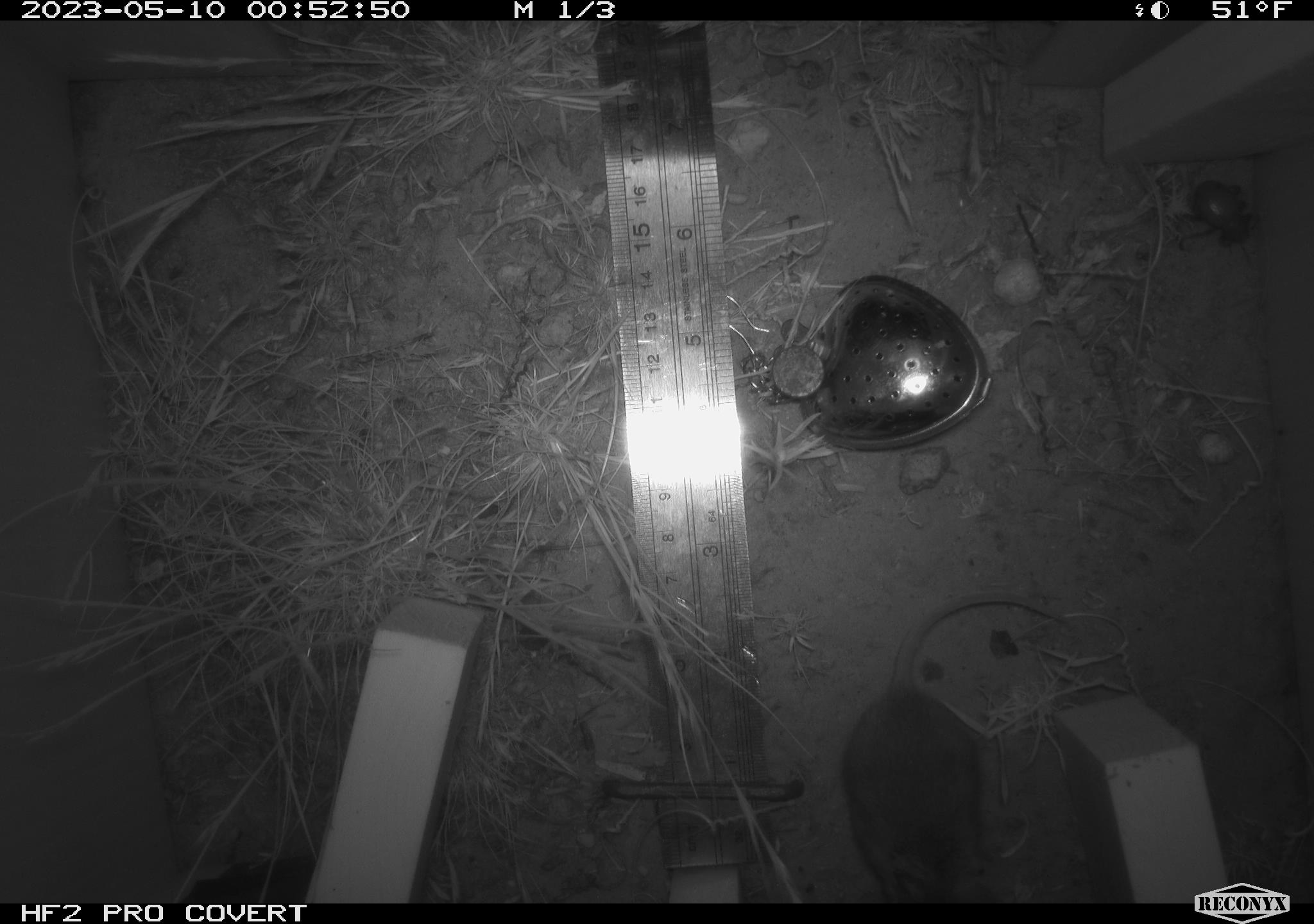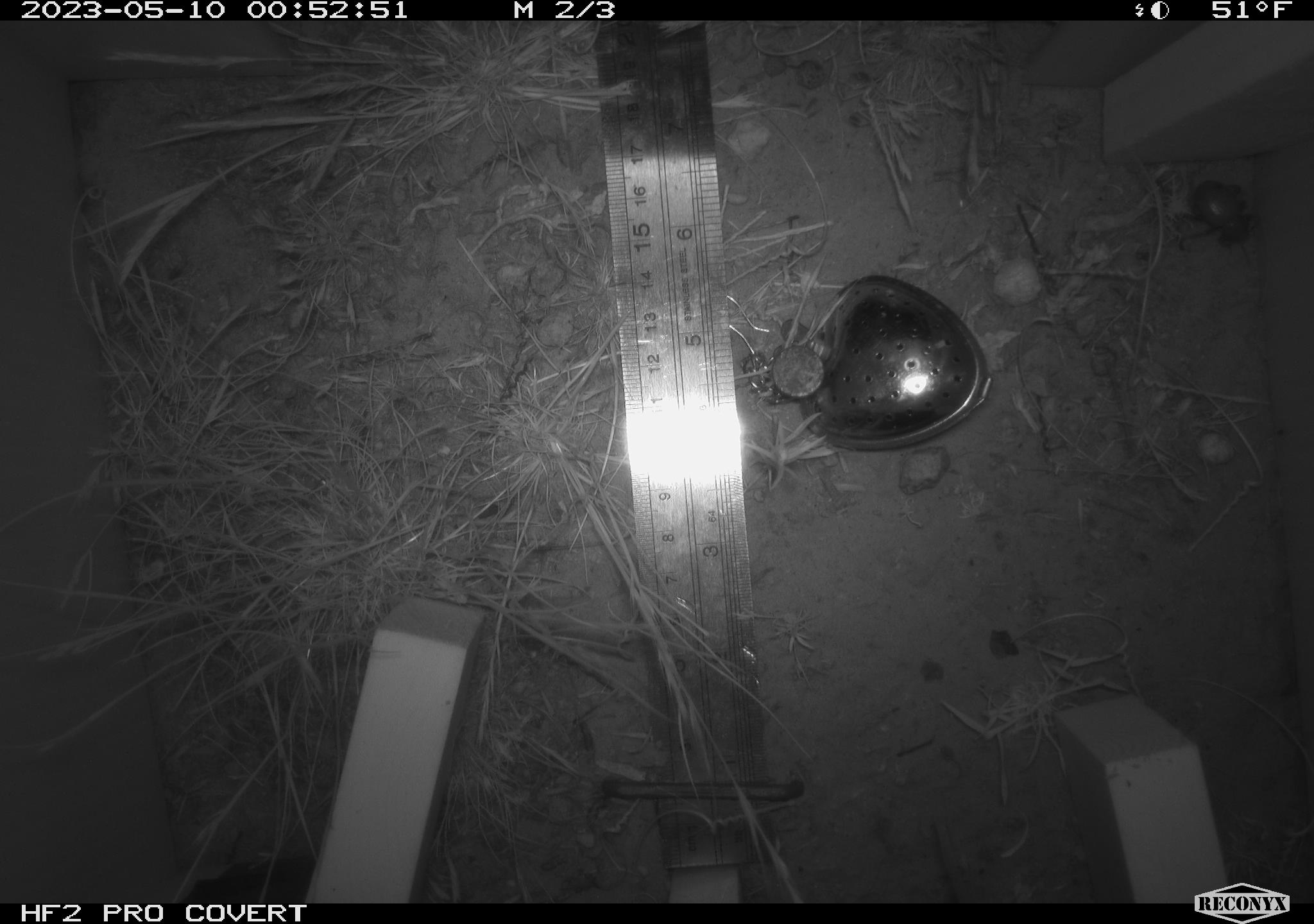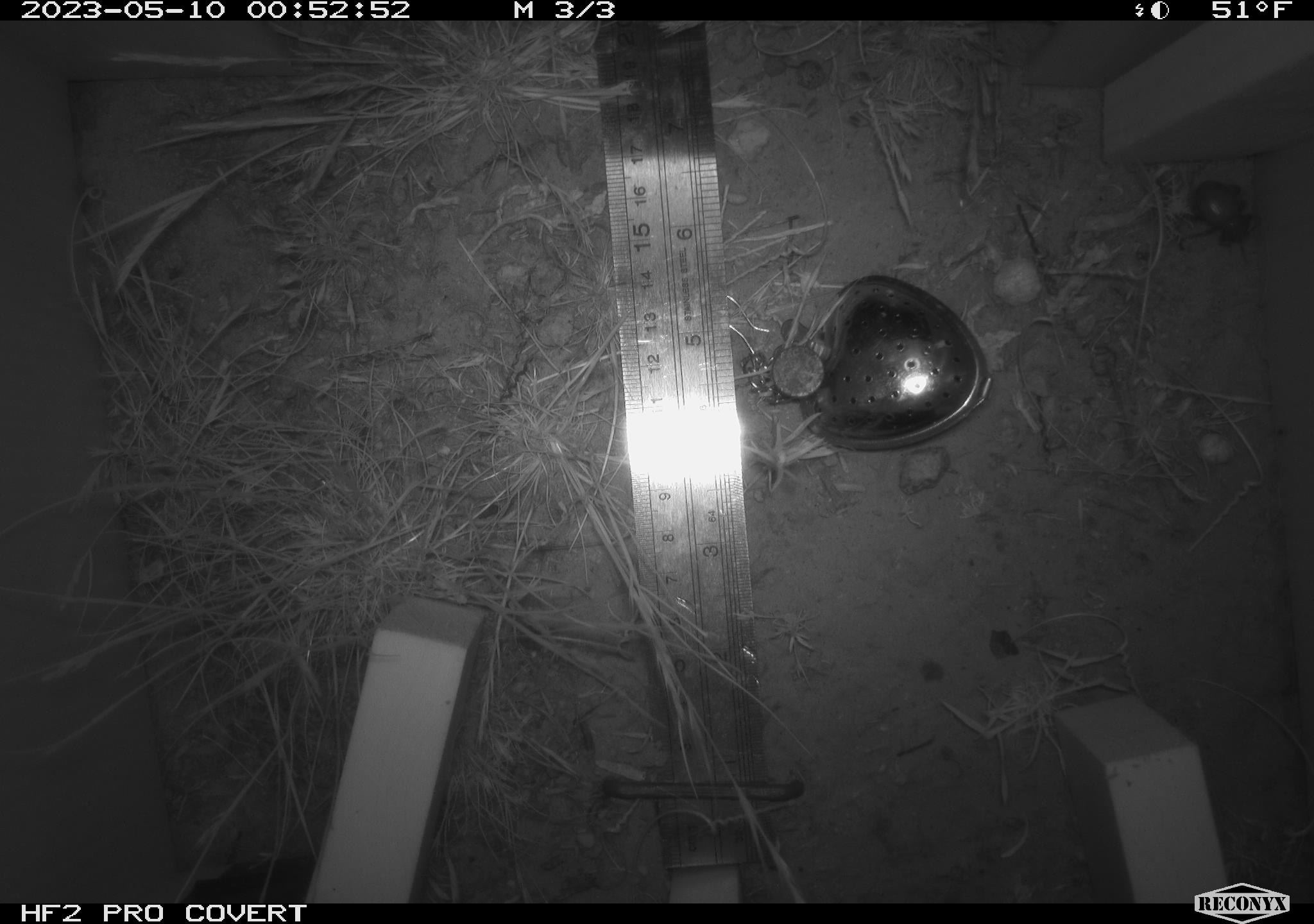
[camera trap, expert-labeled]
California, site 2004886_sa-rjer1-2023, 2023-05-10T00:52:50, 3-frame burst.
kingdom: Animalia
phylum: Chordata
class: Mammalia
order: Rodentia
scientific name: Rodentia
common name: mouse species